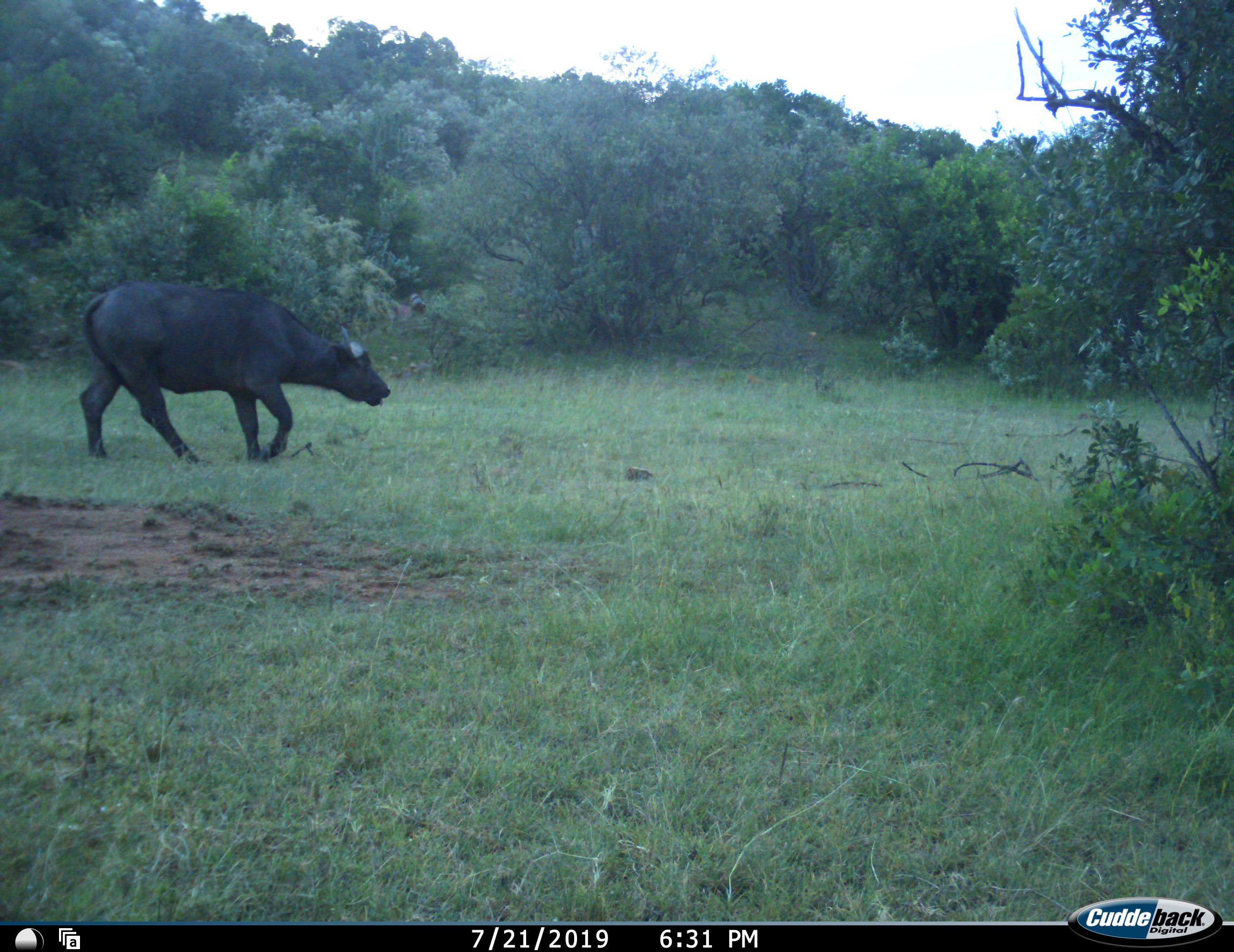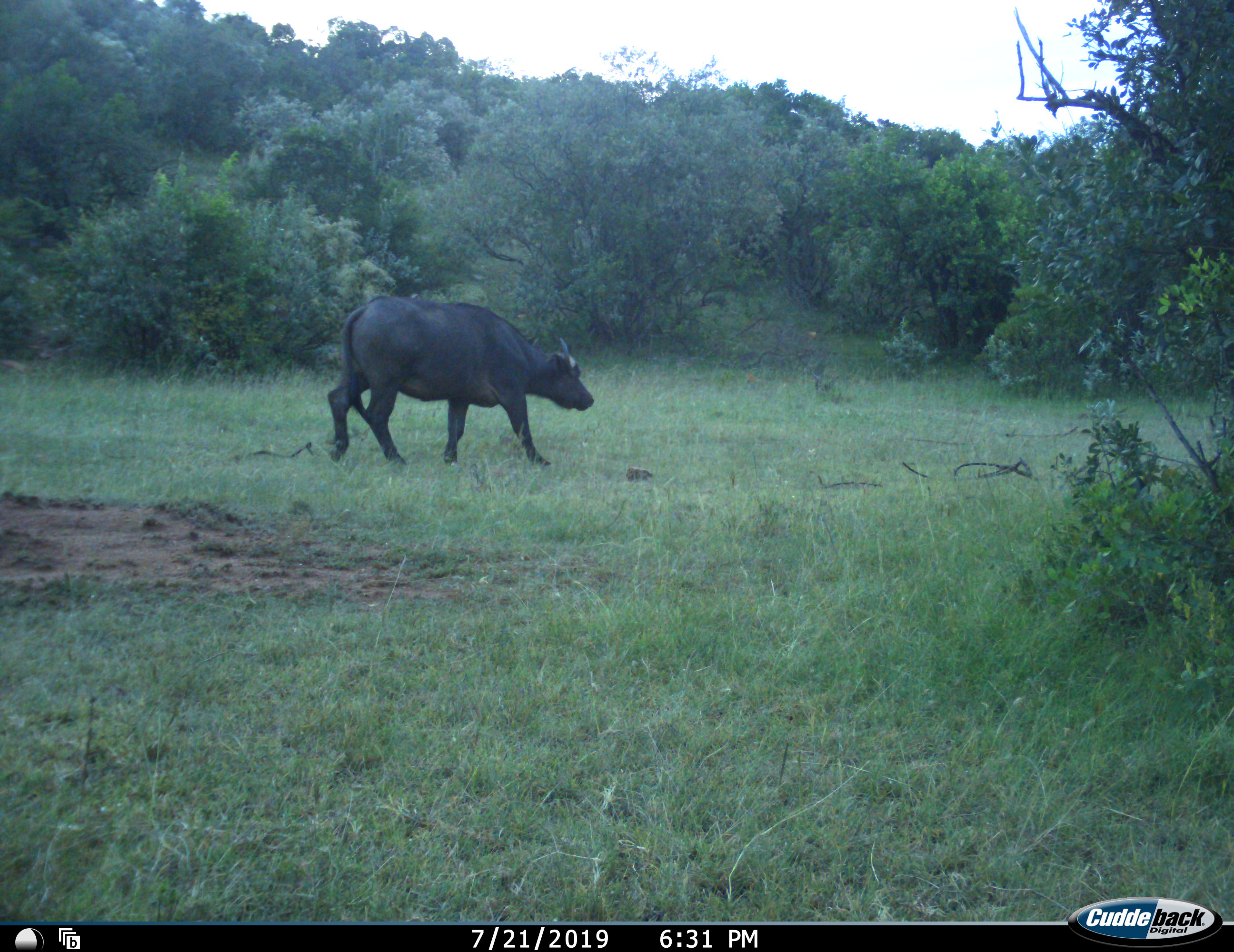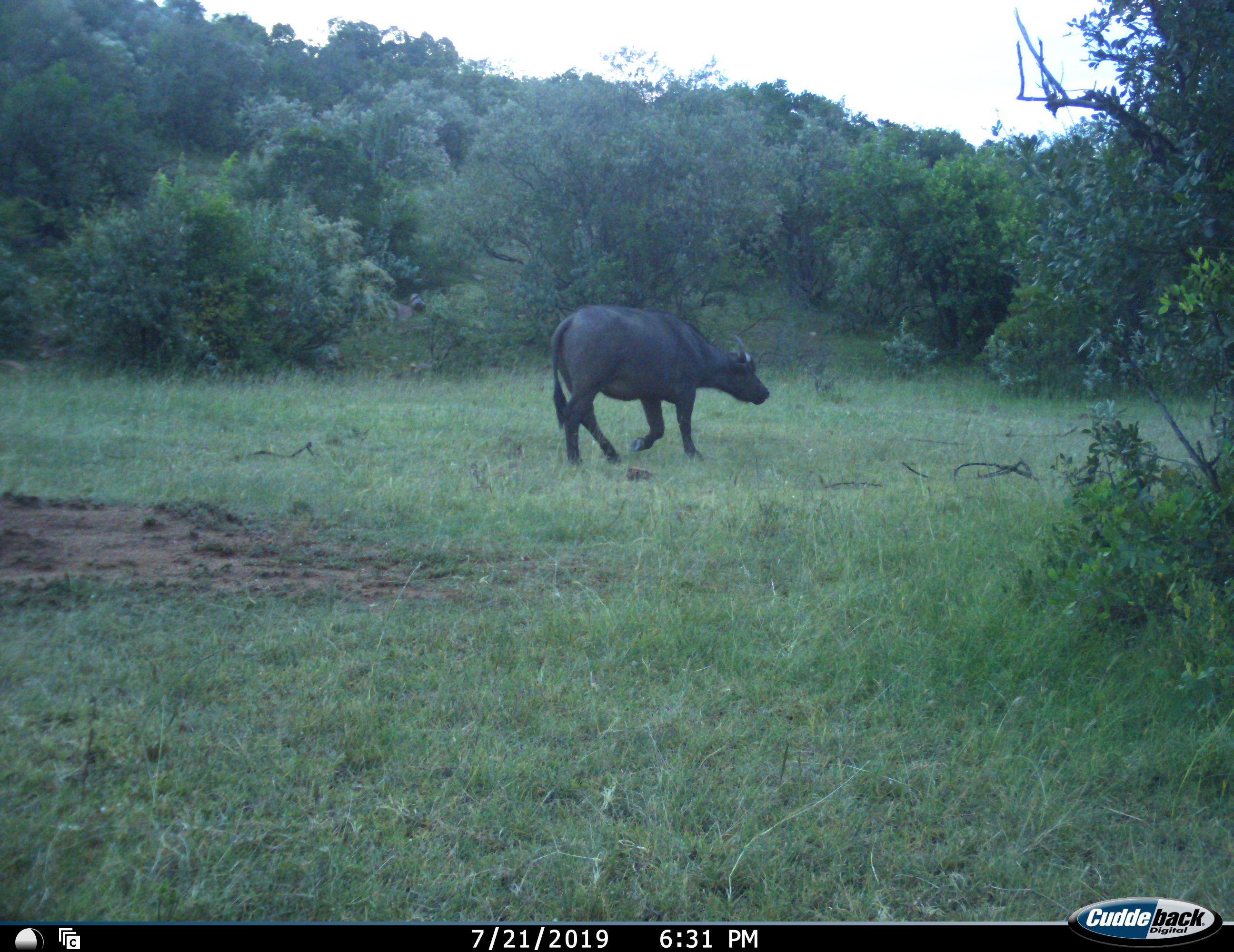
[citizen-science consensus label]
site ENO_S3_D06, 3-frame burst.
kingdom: Animalia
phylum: Chordata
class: Mammalia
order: Artiodactyla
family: Bovidae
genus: Syncerus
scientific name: Syncerus caffer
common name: african buffalo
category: buffalo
Buffalo (african buffalo) (Syncerus caffer), count 1. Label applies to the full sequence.